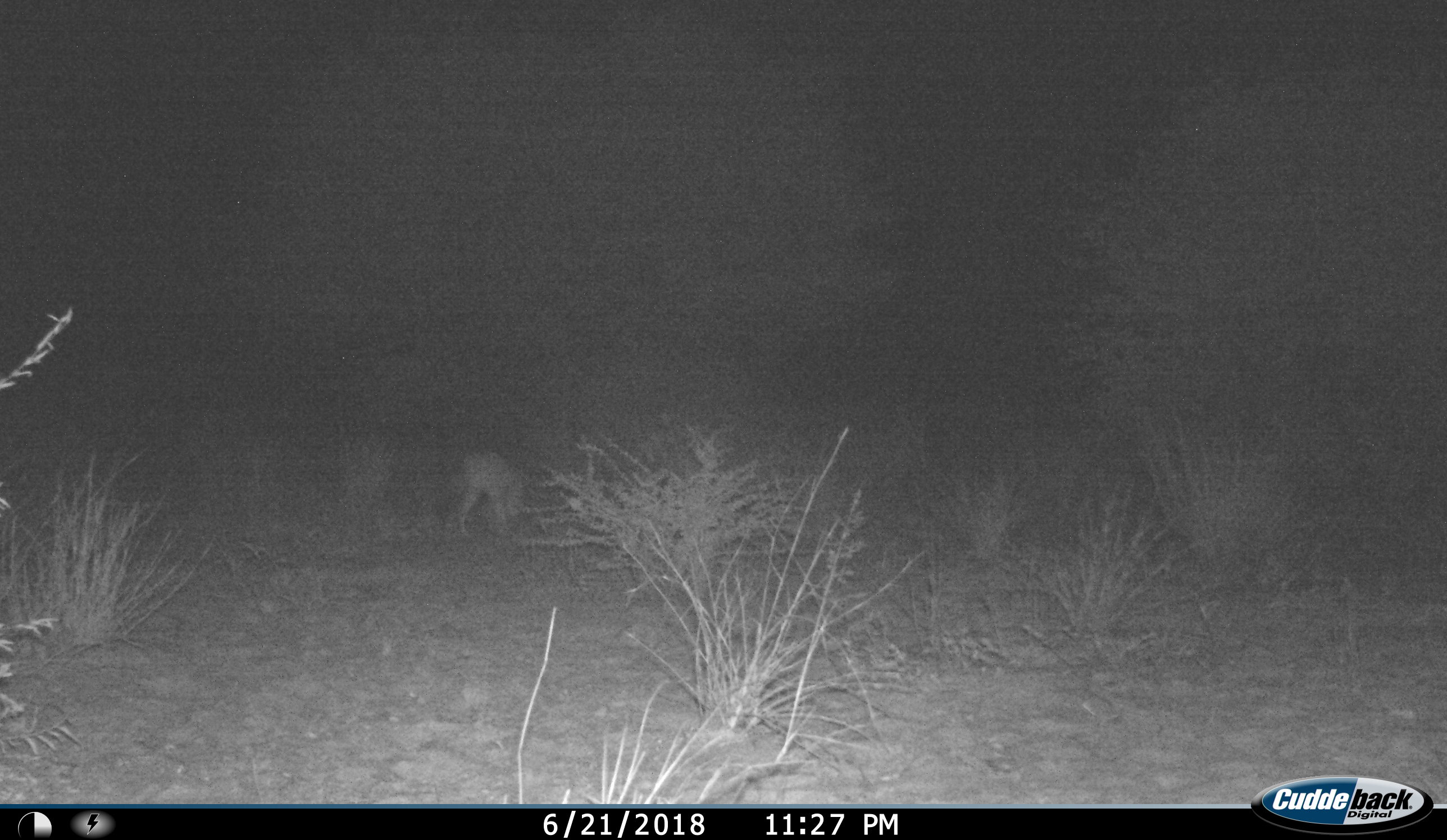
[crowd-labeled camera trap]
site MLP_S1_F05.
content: unidentified animal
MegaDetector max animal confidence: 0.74